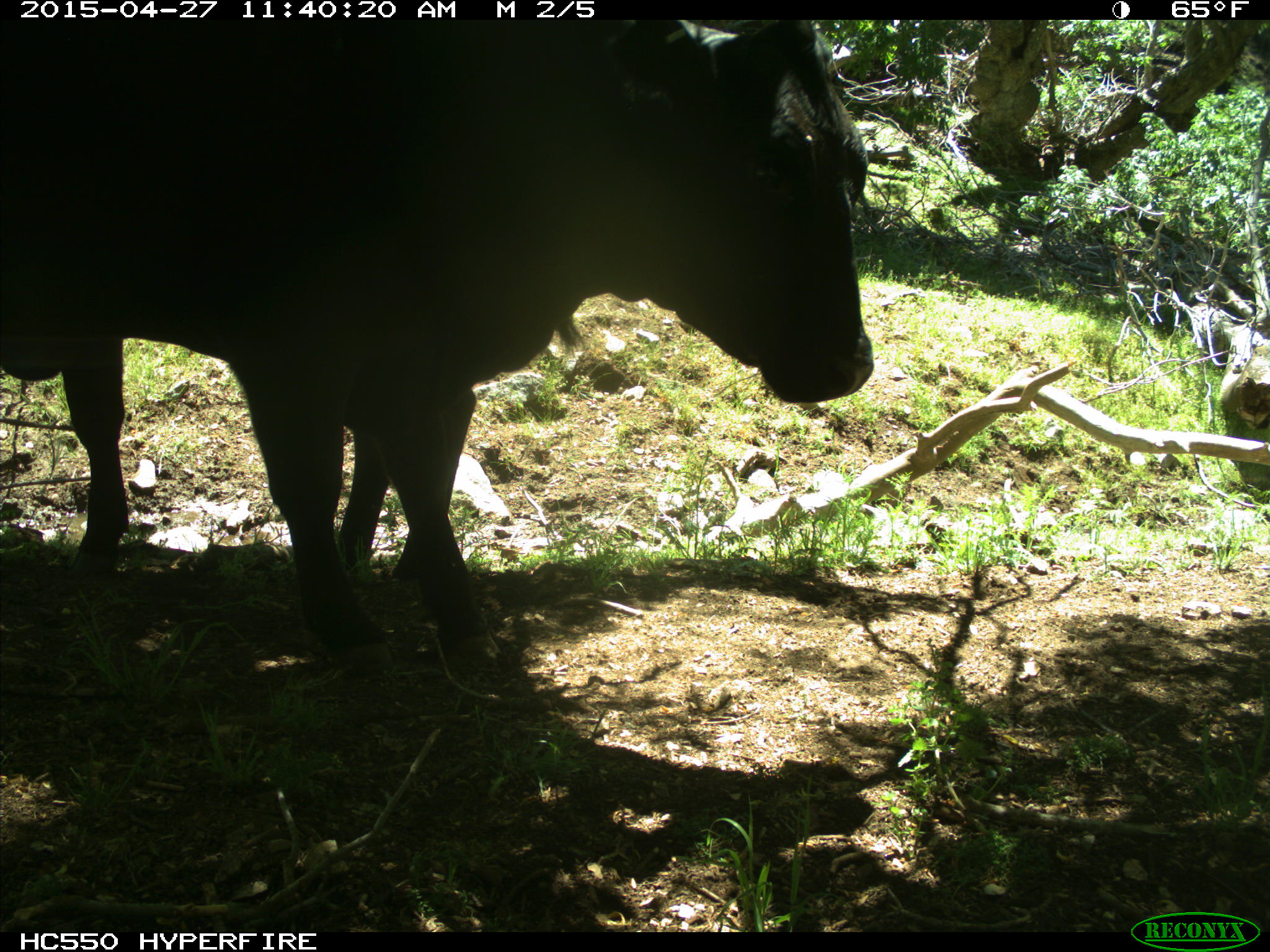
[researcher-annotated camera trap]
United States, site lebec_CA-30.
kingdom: Animalia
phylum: Chordata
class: Mammalia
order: Artiodactyla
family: Bovidae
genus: Bos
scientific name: Bos taurus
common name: domestic cow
Bos taurus (domestic cow).